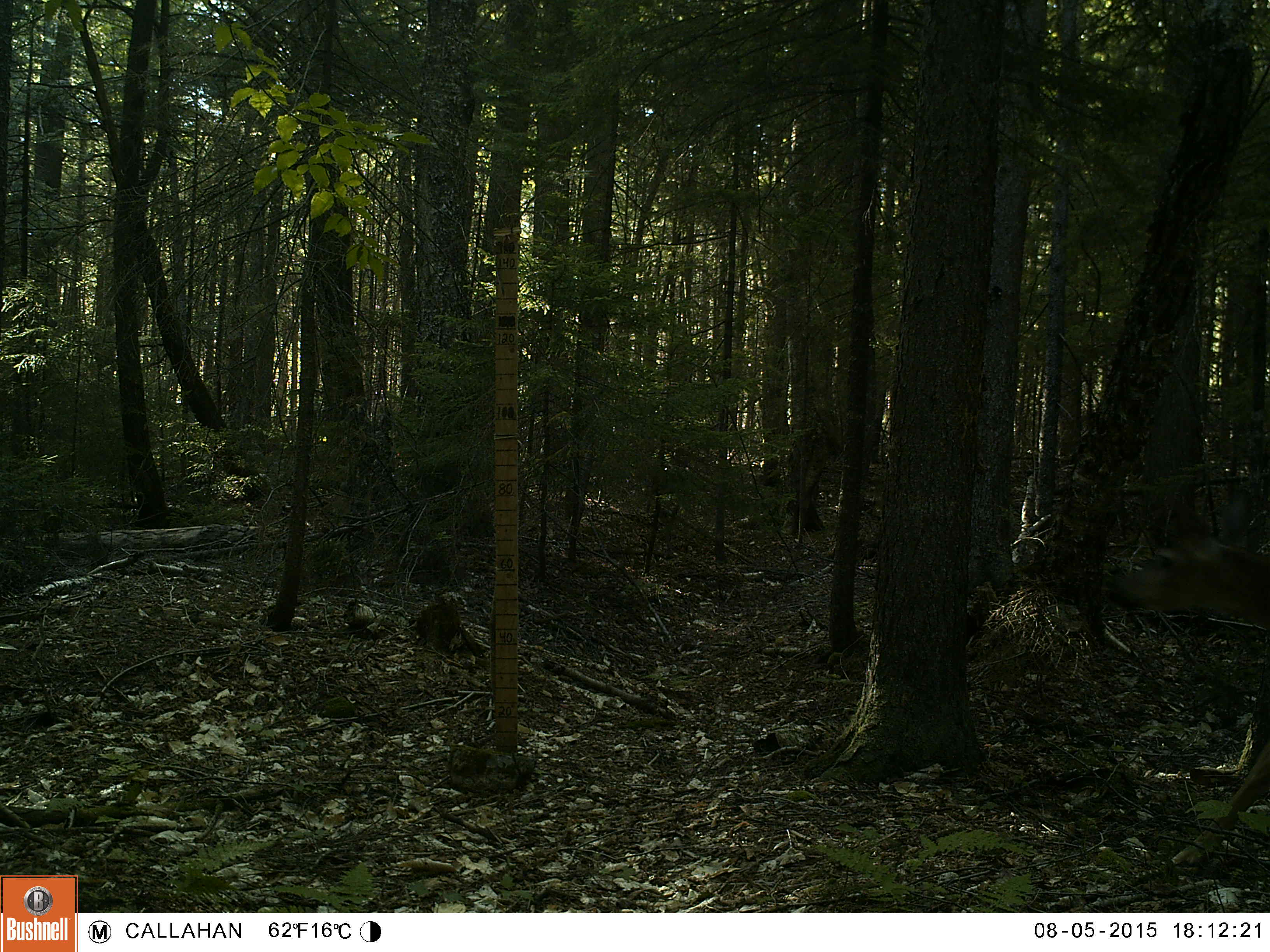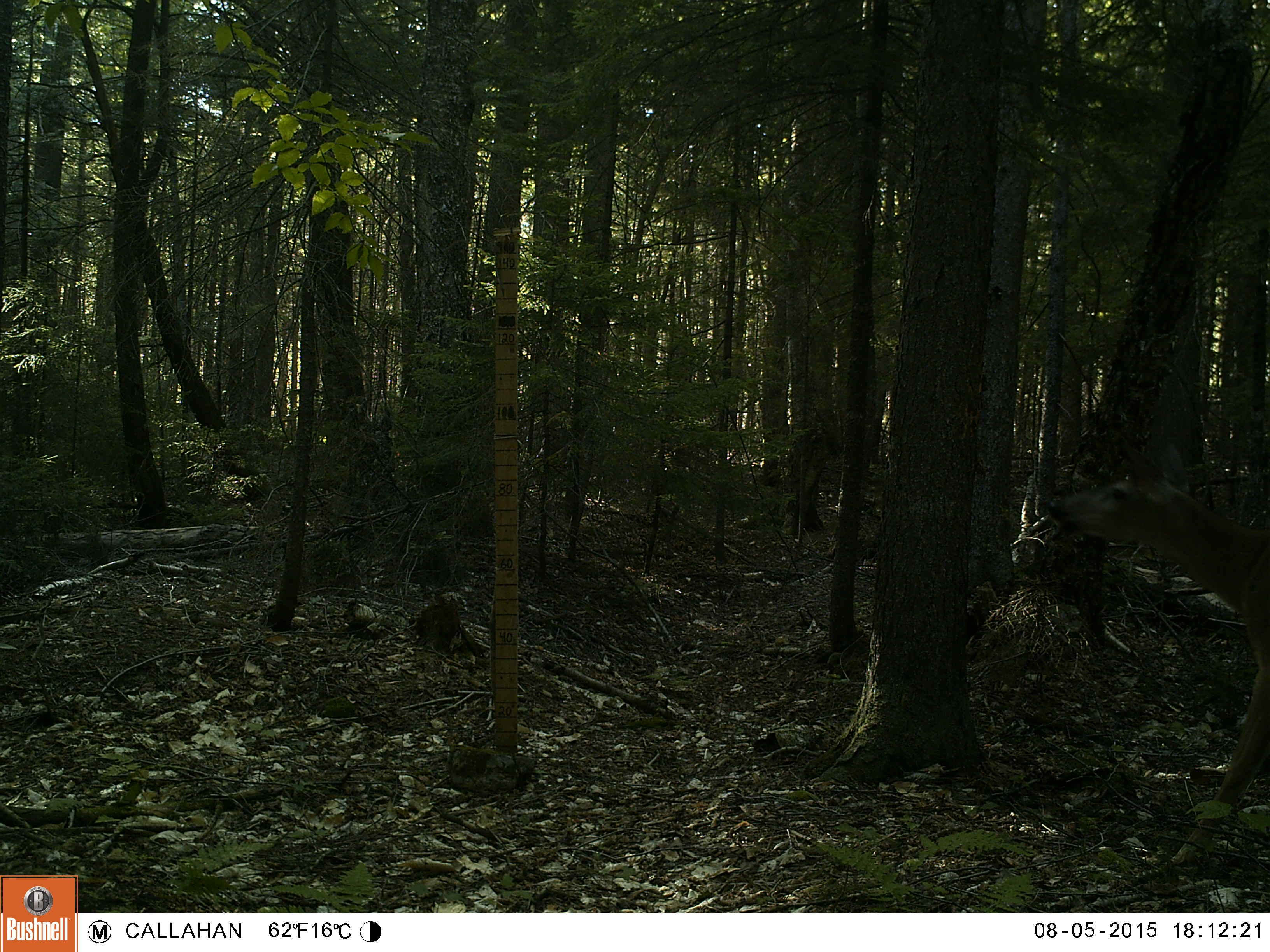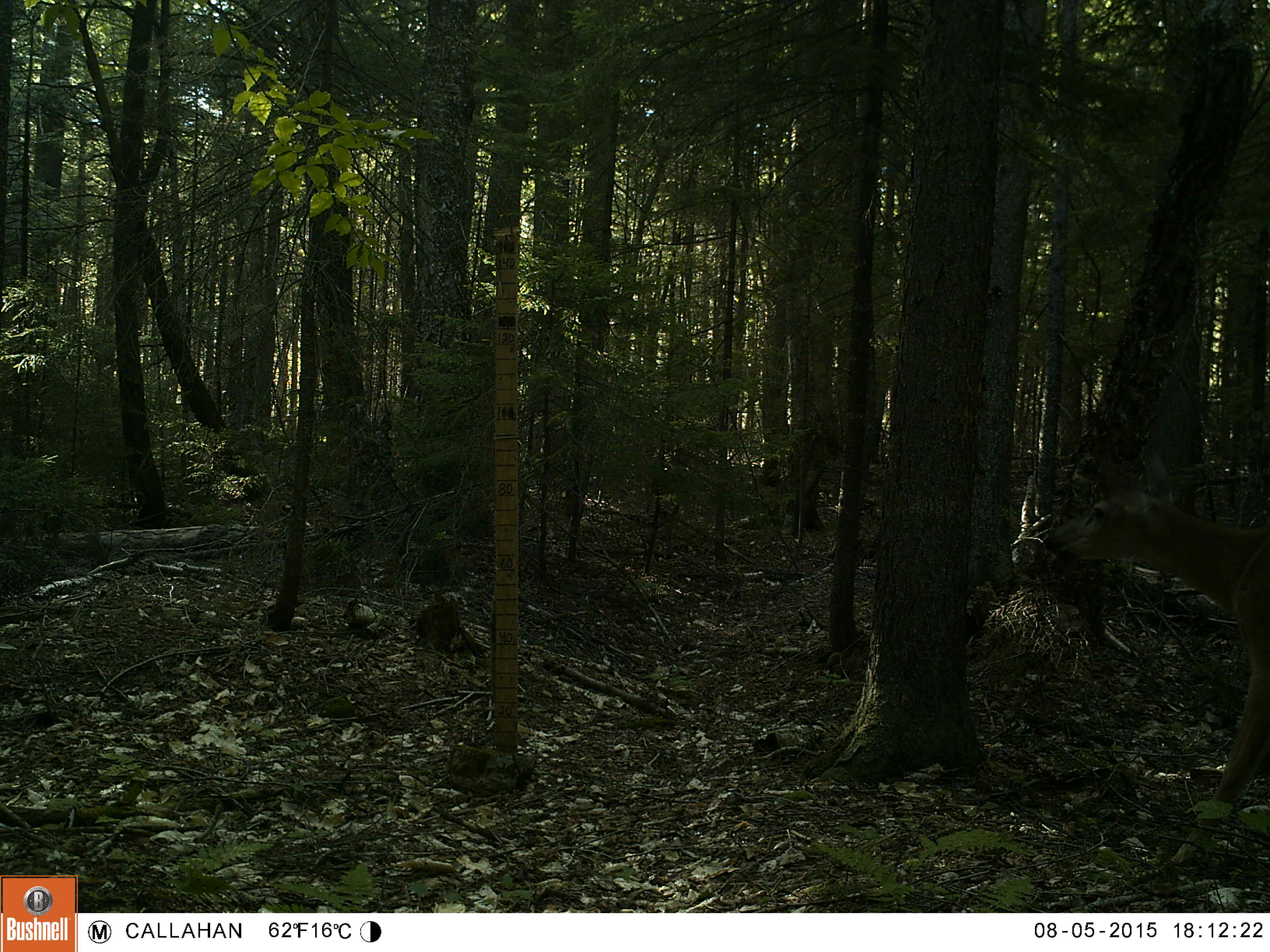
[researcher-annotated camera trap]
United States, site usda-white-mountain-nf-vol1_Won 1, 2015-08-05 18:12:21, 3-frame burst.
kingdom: Animalia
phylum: Chordata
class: Mammalia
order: Artiodactyla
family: Cervidae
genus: Odocoileus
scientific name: Odocoileus virginianus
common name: white-tailed deer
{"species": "white-tailed deer (Odocoileus virginianus)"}